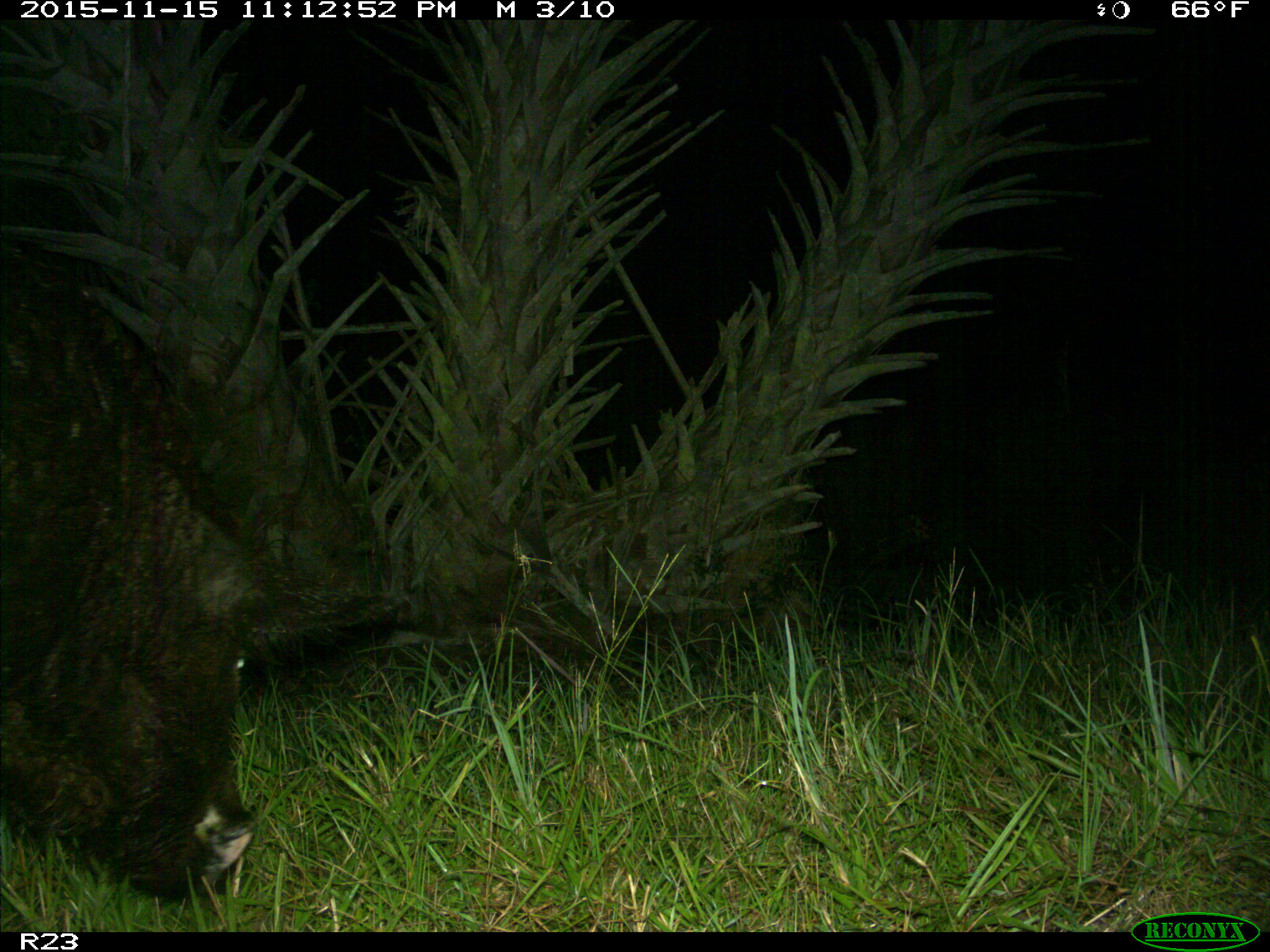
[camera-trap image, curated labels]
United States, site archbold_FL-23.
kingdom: Animalia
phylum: Chordata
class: Mammalia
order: Artiodactyla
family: Suidae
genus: Sus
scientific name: Sus scrofa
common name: wild boar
Sus scrofa (wild boar).